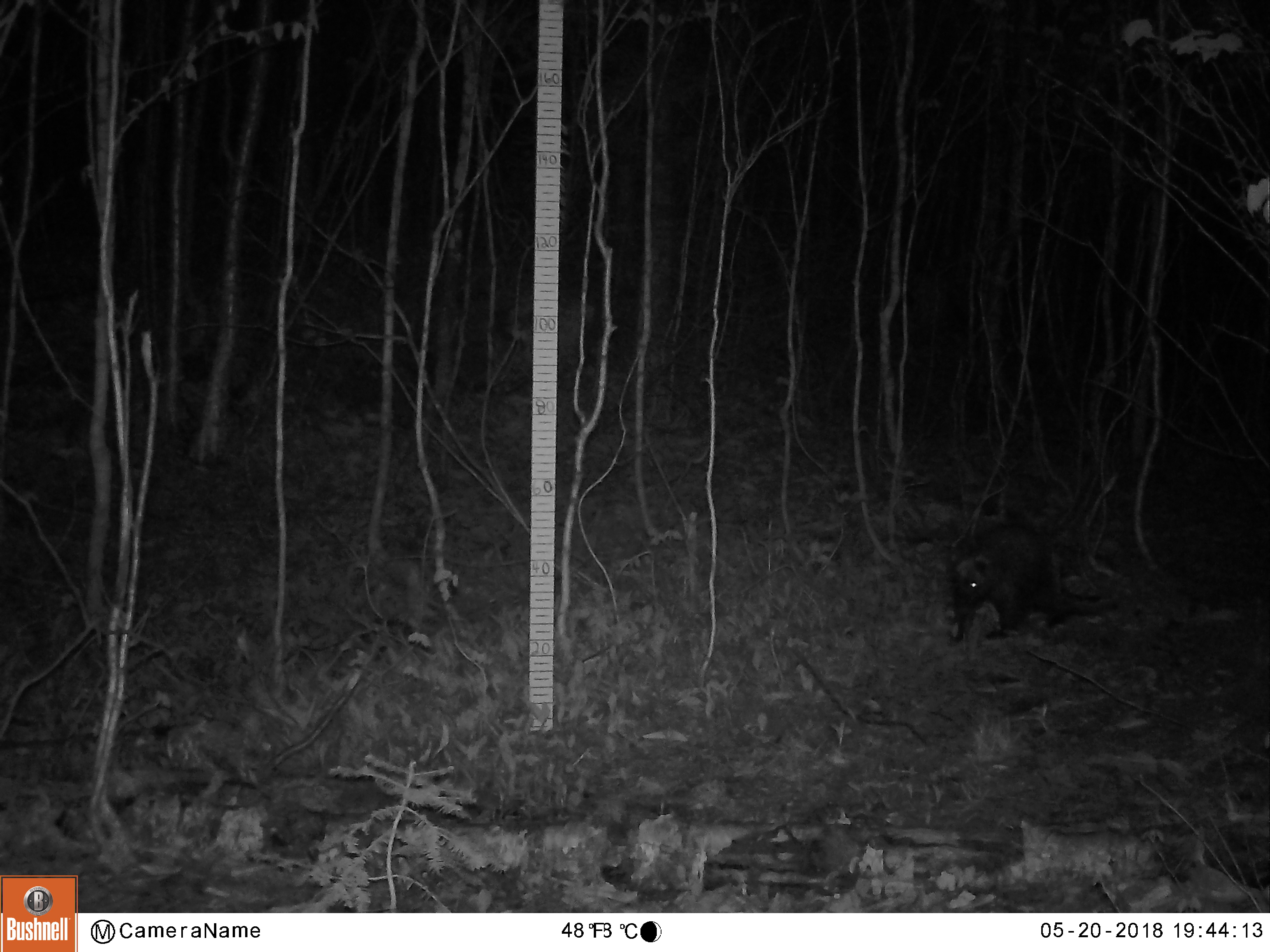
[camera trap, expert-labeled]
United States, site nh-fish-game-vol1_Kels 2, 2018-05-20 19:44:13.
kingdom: Animalia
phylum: Chordata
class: Mammalia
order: Rodentia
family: Erethizontidae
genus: Erethizon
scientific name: Erethizon dorsatum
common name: porcupine